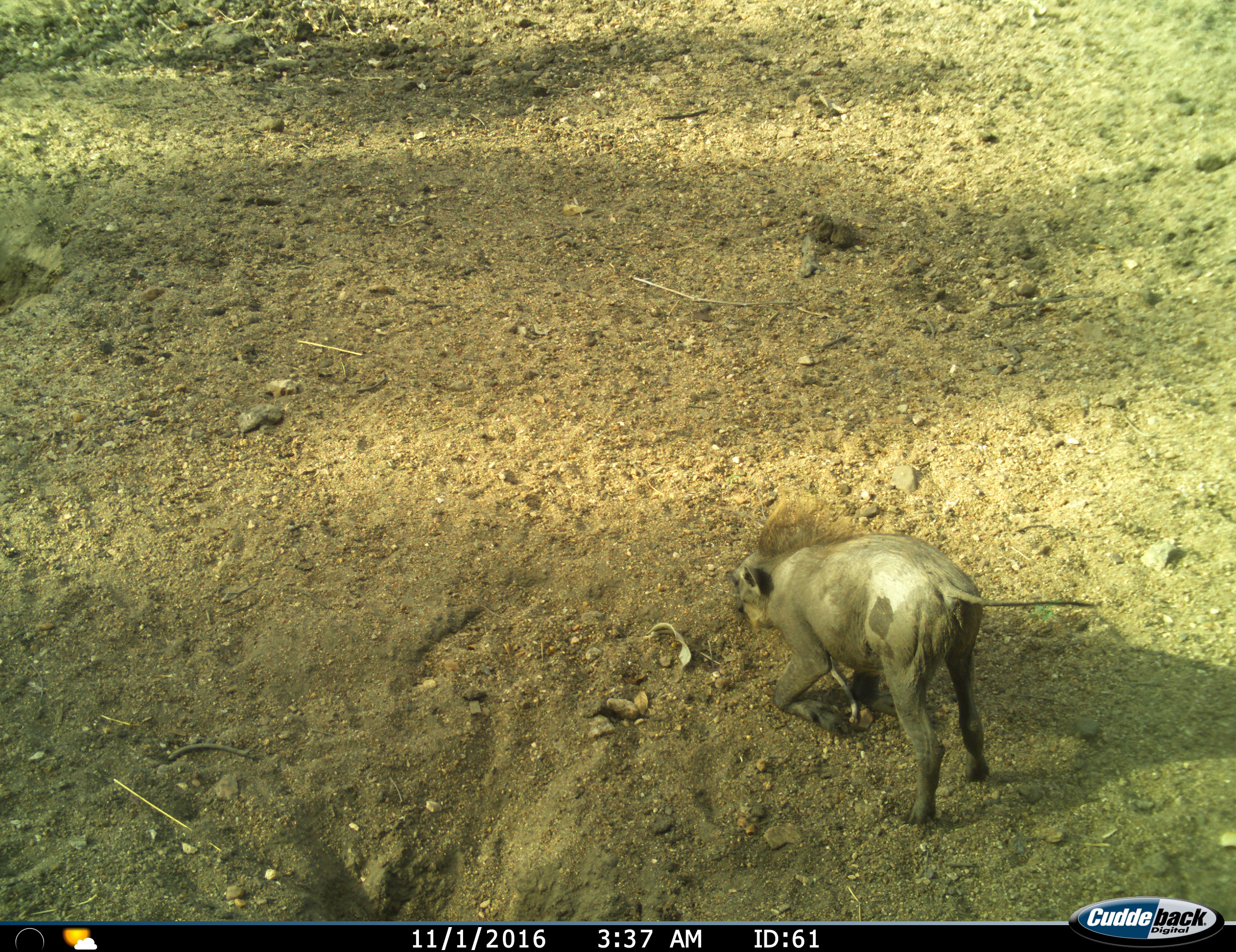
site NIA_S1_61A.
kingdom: Animalia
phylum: Chordata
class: Mammalia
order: Artiodactyla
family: Suidae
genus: Phacochoerus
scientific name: Phacochoerus africanus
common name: warthog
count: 1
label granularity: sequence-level